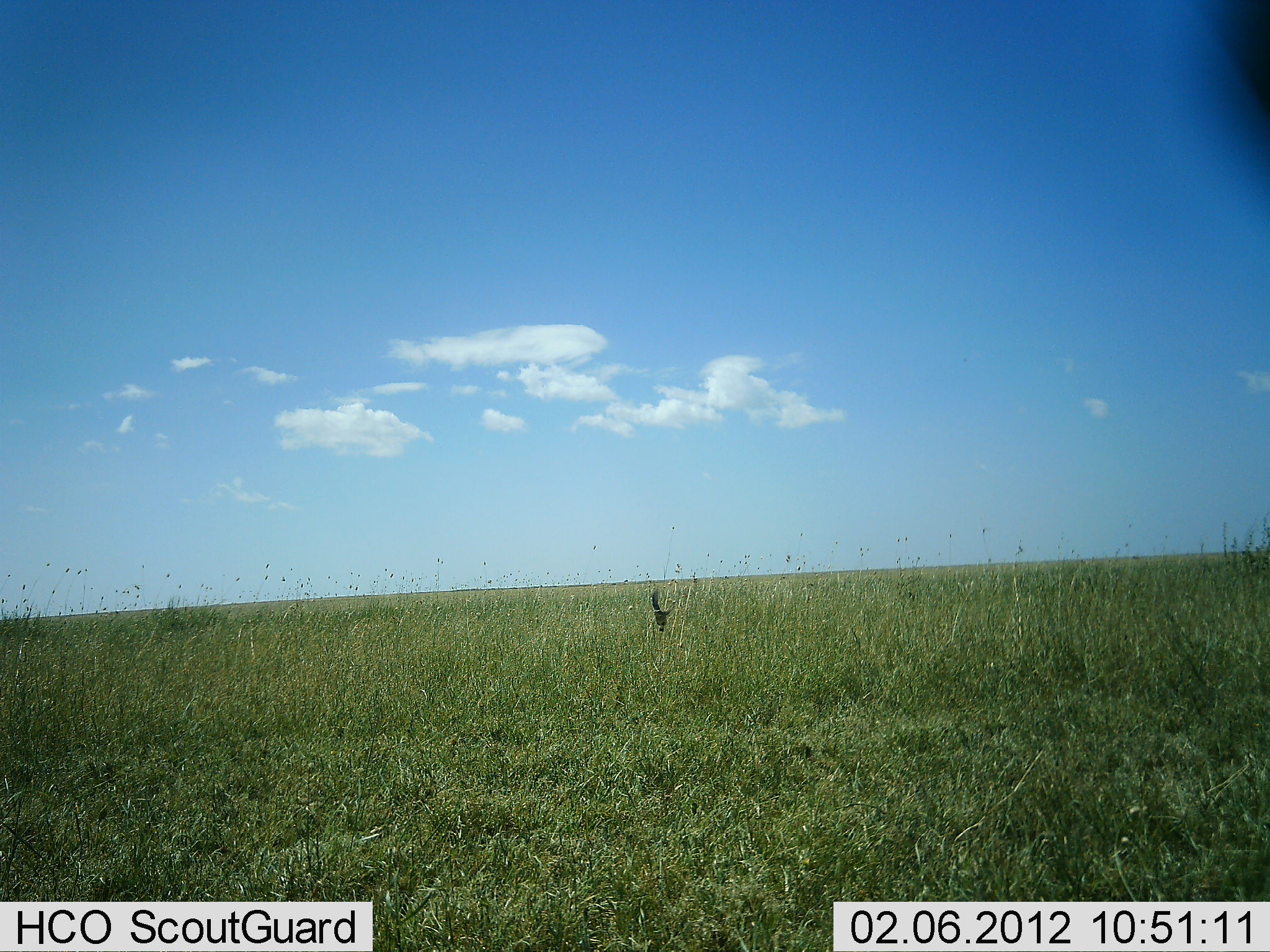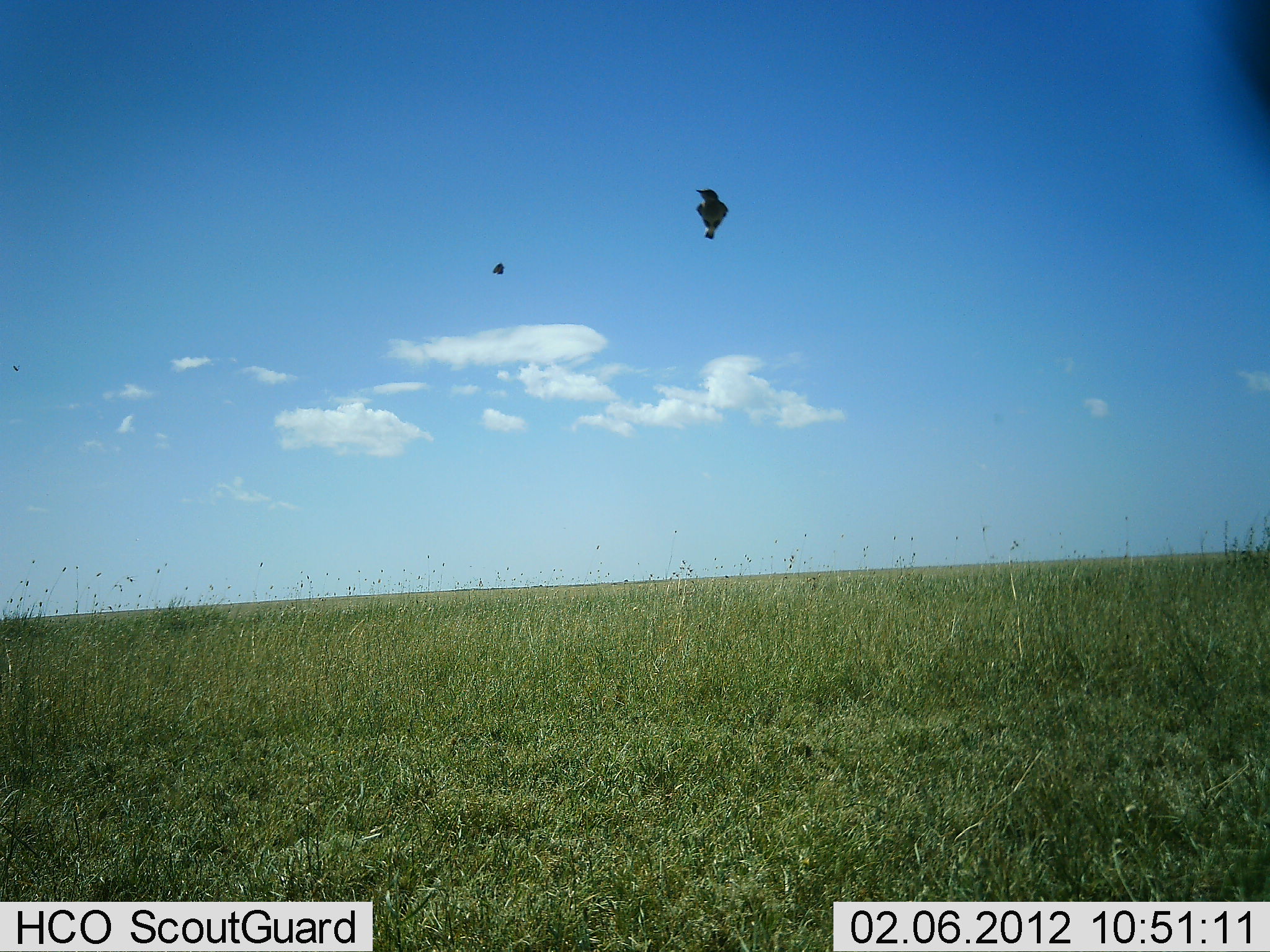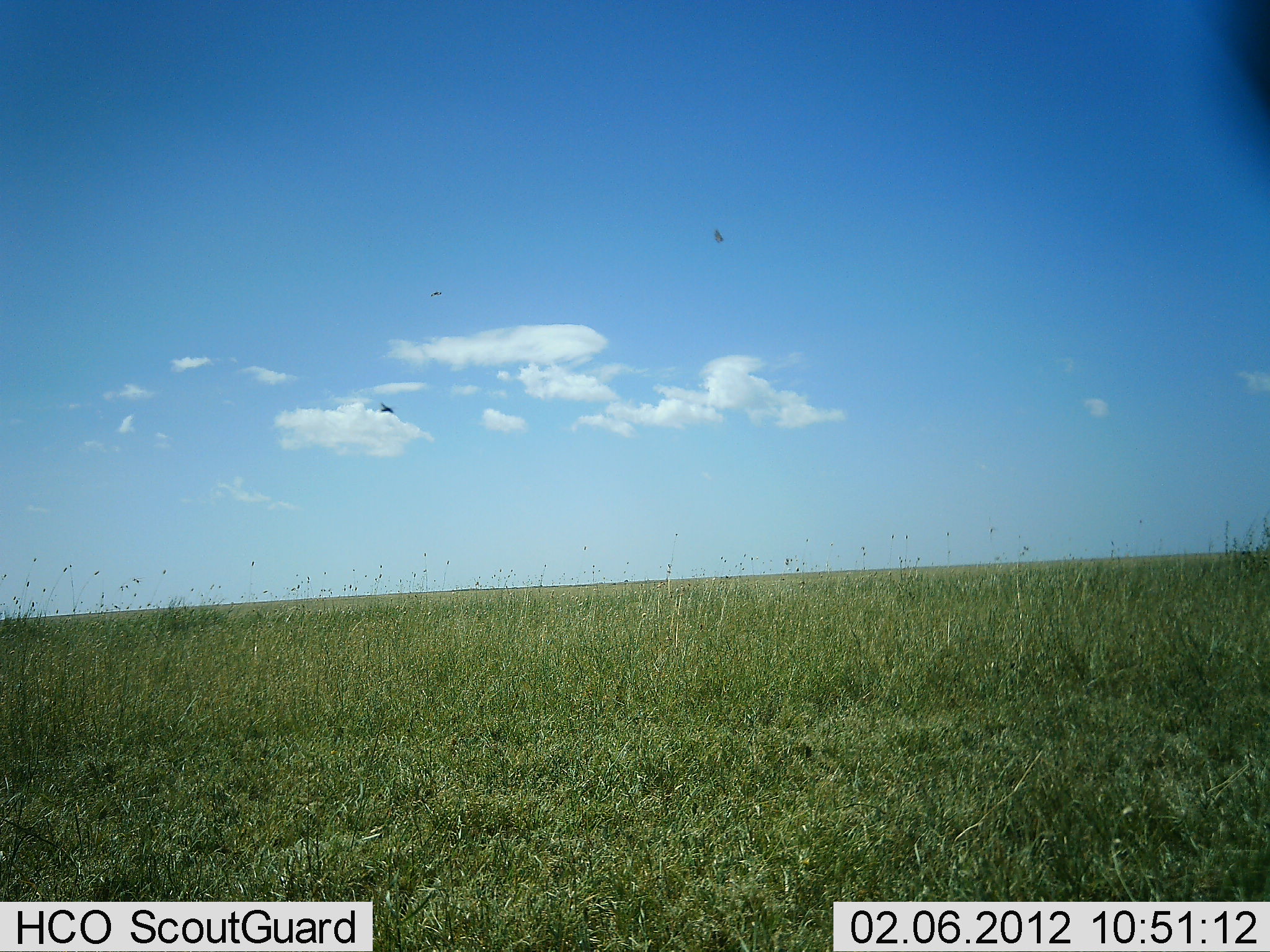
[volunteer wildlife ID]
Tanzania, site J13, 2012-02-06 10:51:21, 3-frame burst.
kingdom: Animalia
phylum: Chordata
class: Aves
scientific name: Aves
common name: bird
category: otherbird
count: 2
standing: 0%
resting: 0%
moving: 95%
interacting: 0%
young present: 0%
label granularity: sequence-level